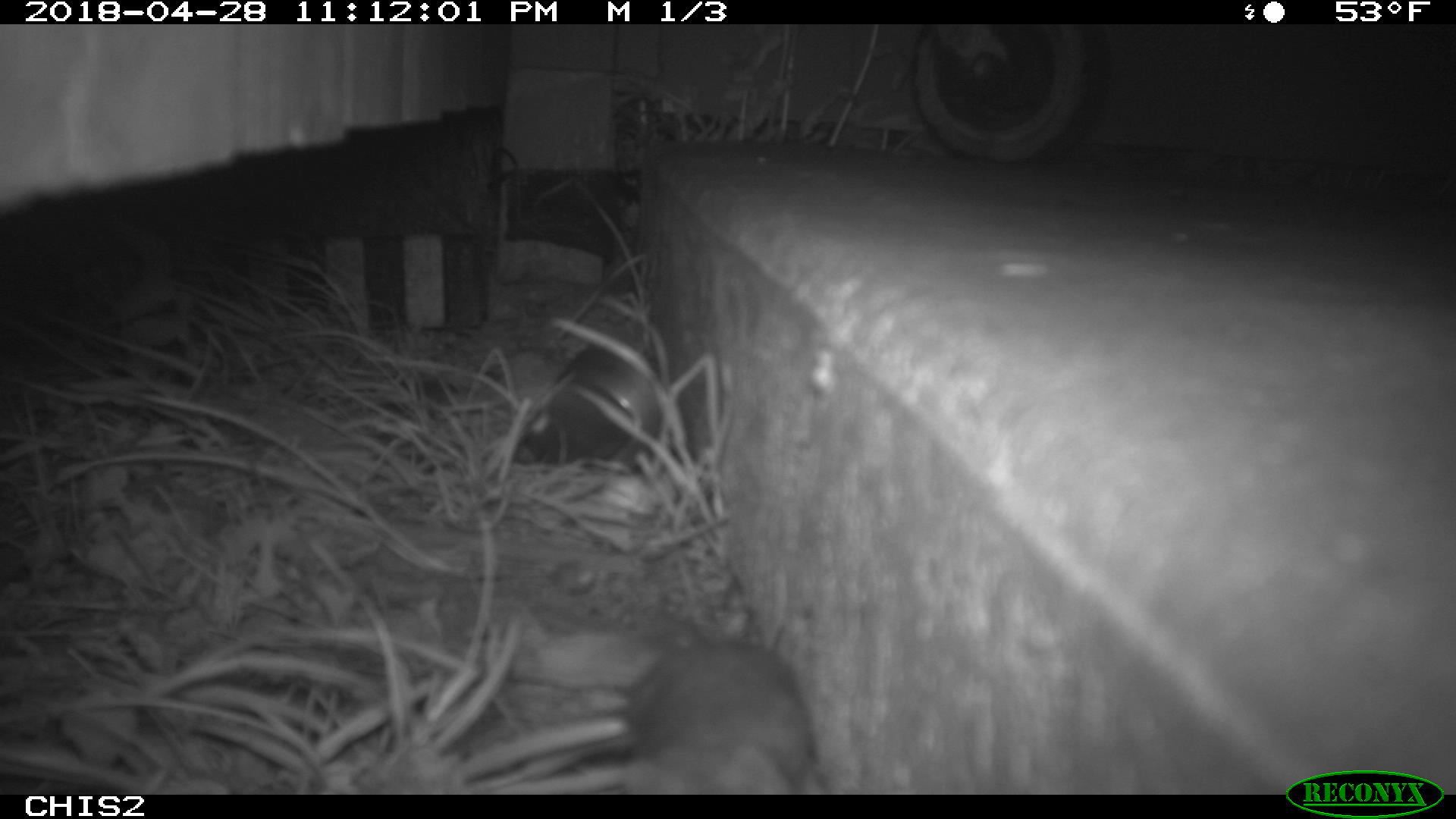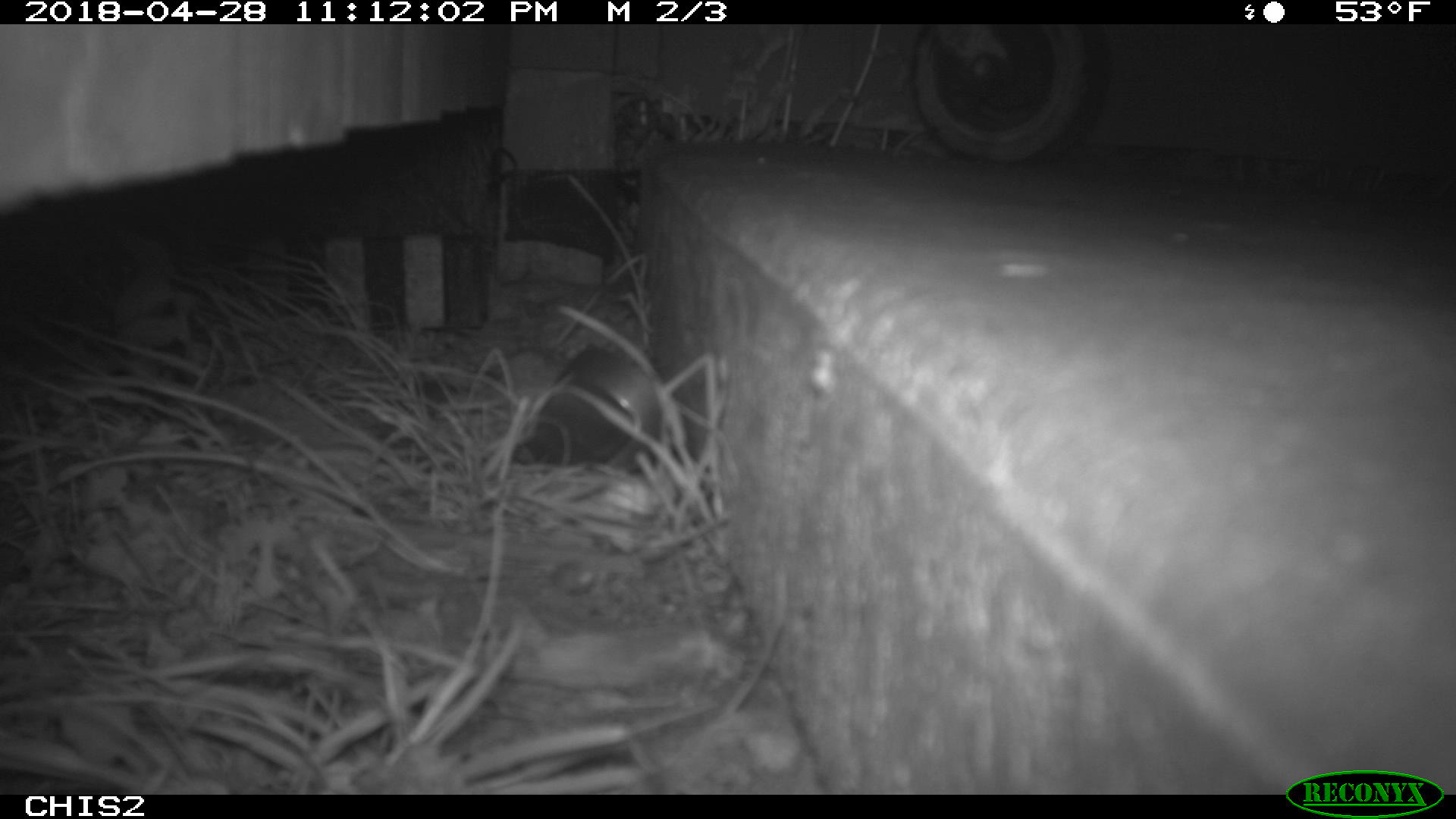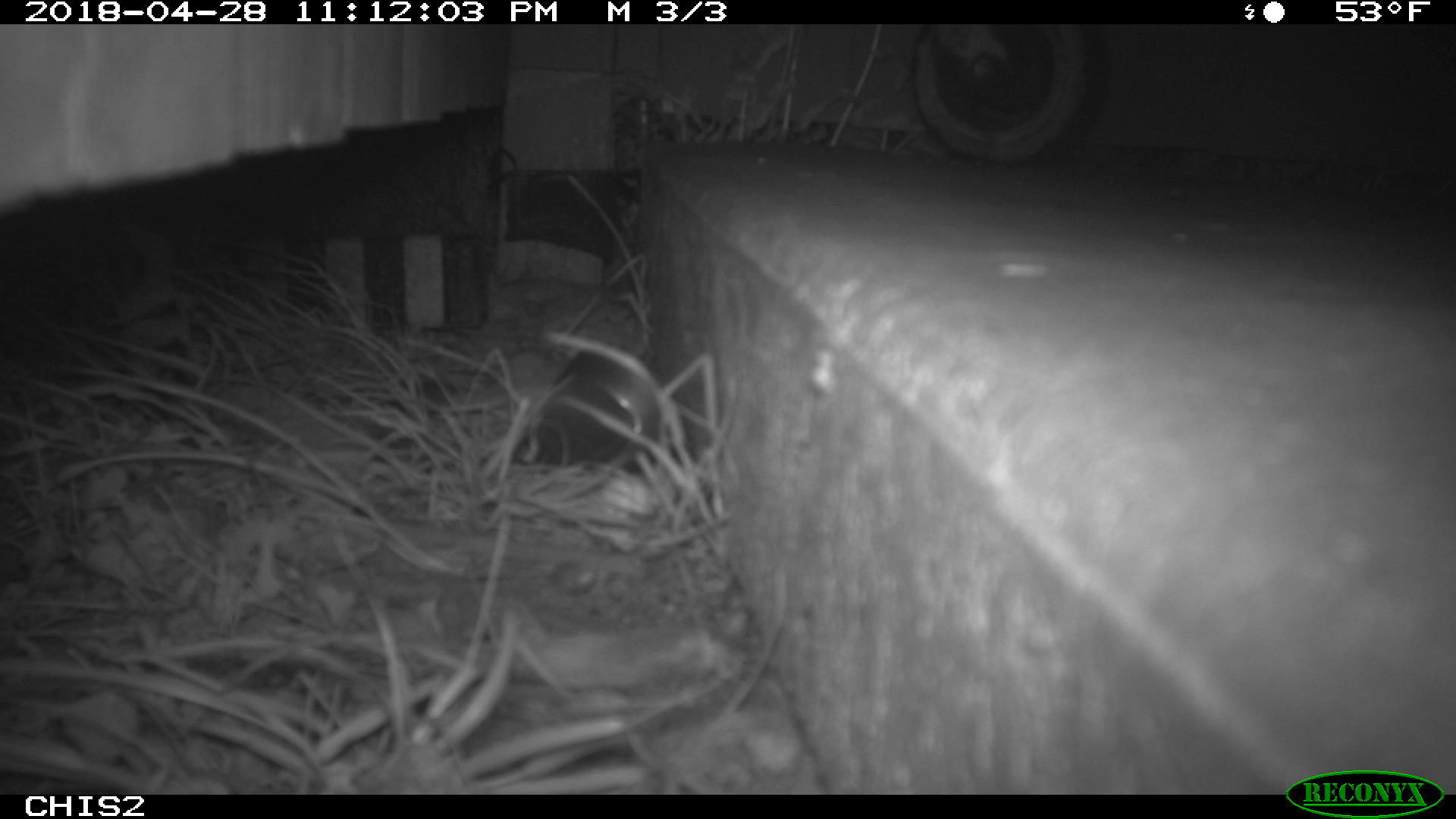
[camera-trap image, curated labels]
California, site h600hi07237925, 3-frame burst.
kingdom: Animalia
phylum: Chordata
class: Mammalia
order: Rodentia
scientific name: Rodentia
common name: rodent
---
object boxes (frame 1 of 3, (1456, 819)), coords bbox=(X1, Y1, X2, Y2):
rodent: bbox=(629, 640, 814, 794)